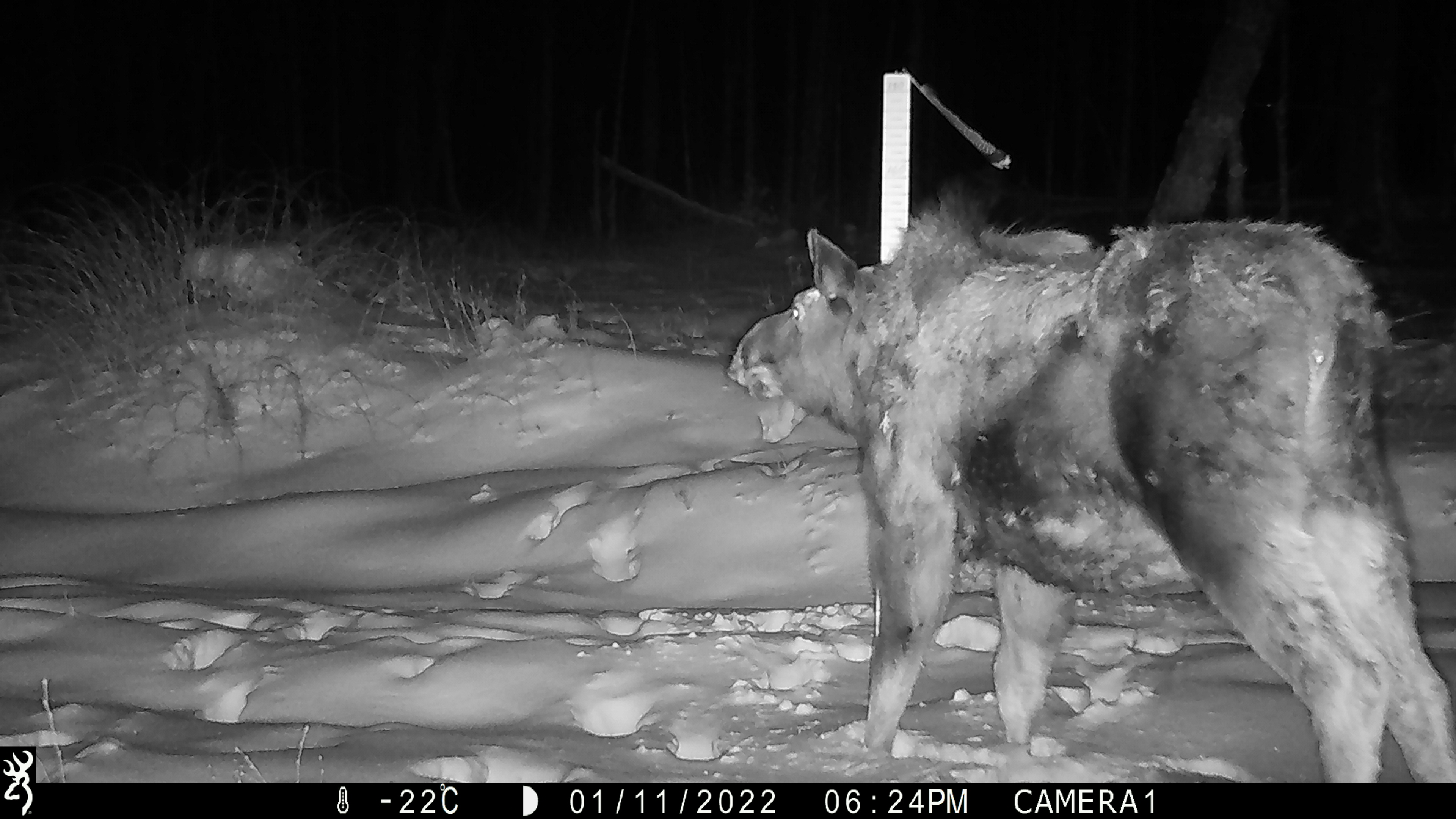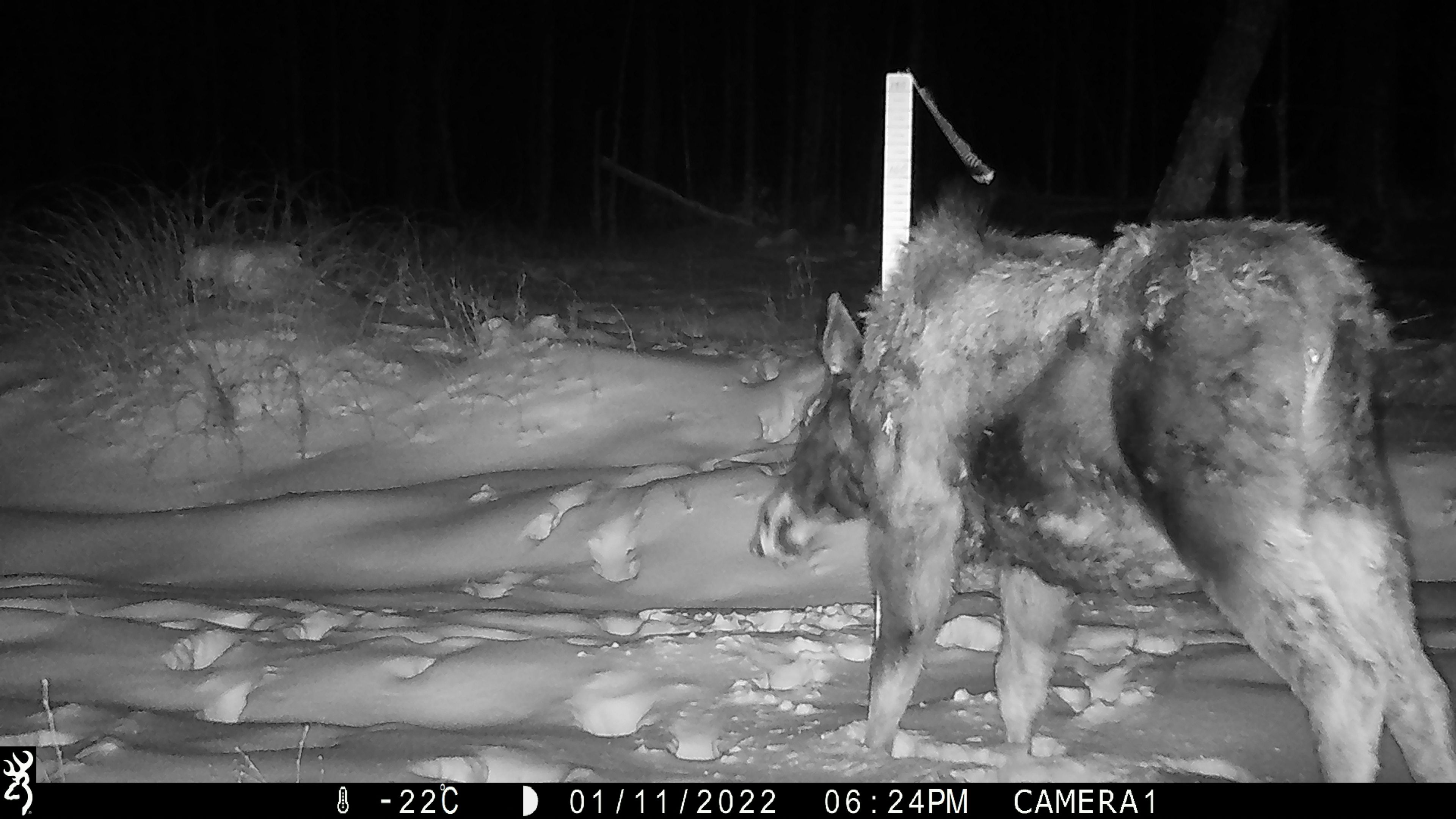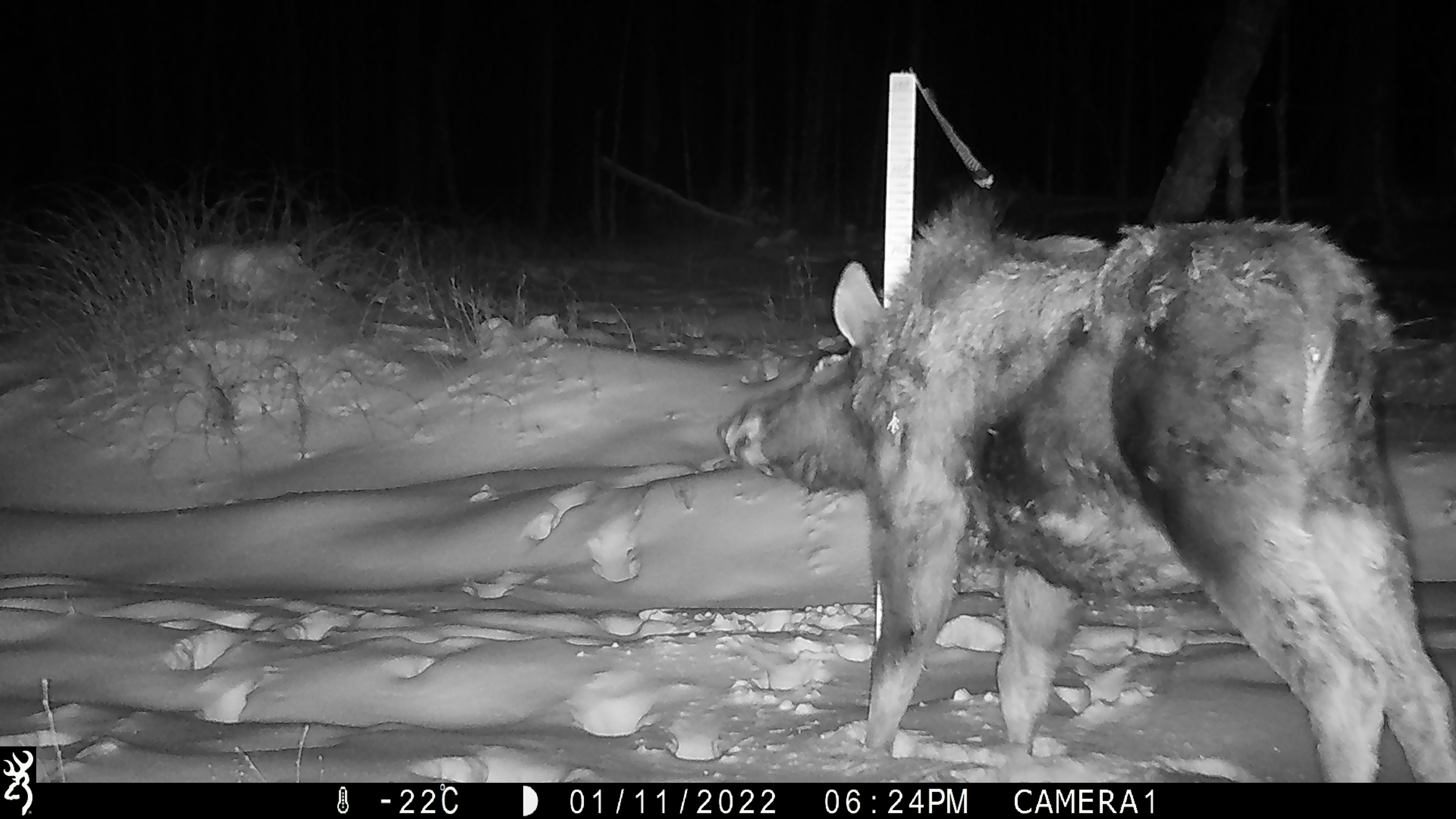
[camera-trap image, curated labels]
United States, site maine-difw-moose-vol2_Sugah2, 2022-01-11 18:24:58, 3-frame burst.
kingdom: Animalia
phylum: Chordata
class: Mammalia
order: Artiodactyla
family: Cervidae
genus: Alces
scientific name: Alces alces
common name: moose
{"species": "moose (Alces alces)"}